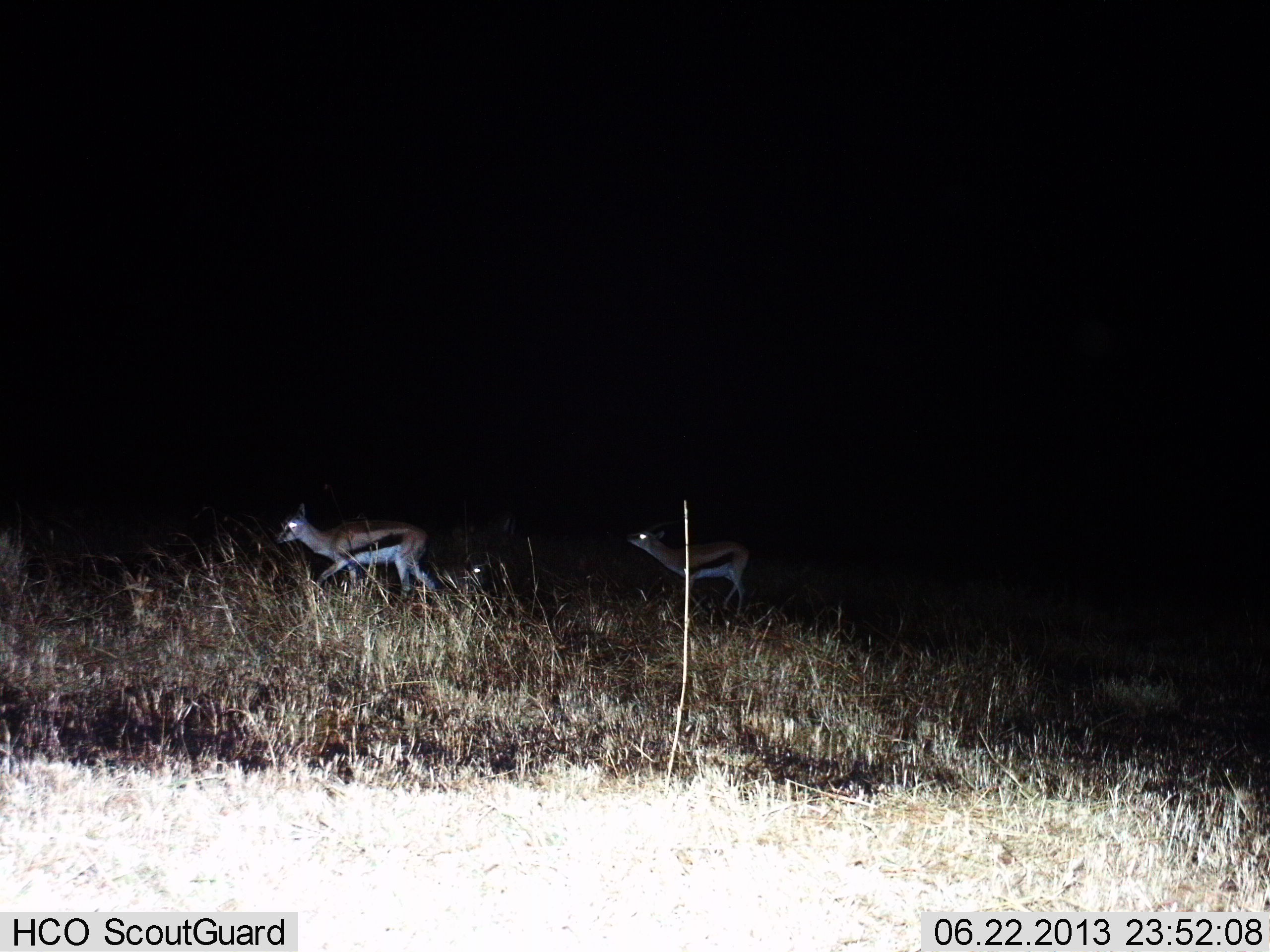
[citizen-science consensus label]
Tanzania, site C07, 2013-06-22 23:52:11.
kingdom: Animalia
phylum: Chordata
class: Mammalia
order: Artiodactyla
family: Bovidae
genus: Eudorcas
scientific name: Eudorcas thomsonii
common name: thomson's gazelle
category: gazellethomsons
Gazellethomsons (thomson's gazelle) (Eudorcas thomsonii), count 2. Behavior (volunteer vote fractions): standing 35%, resting 6%, moving 77%, interacting 0%. Young present (vote fraction): 3%. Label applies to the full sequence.